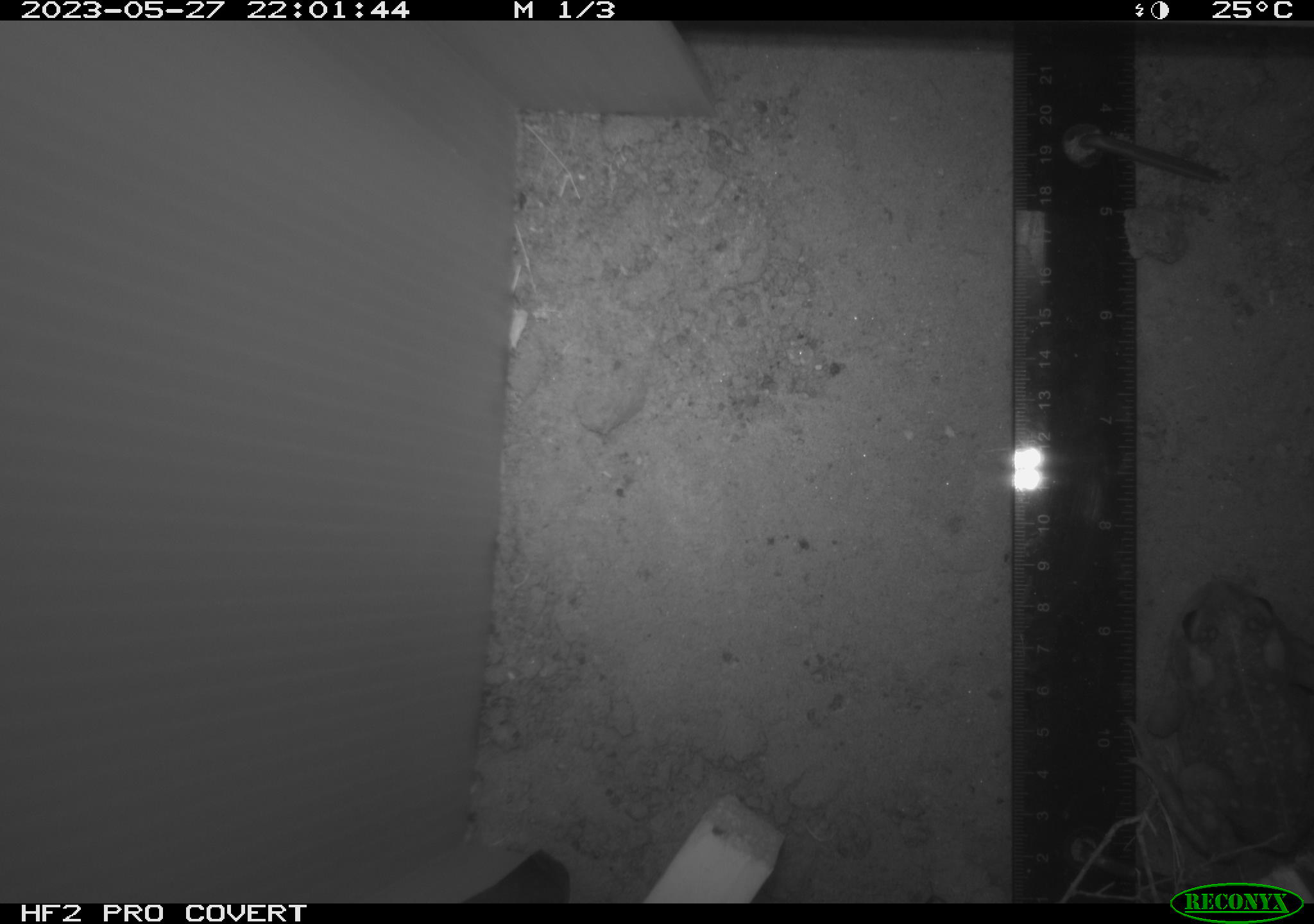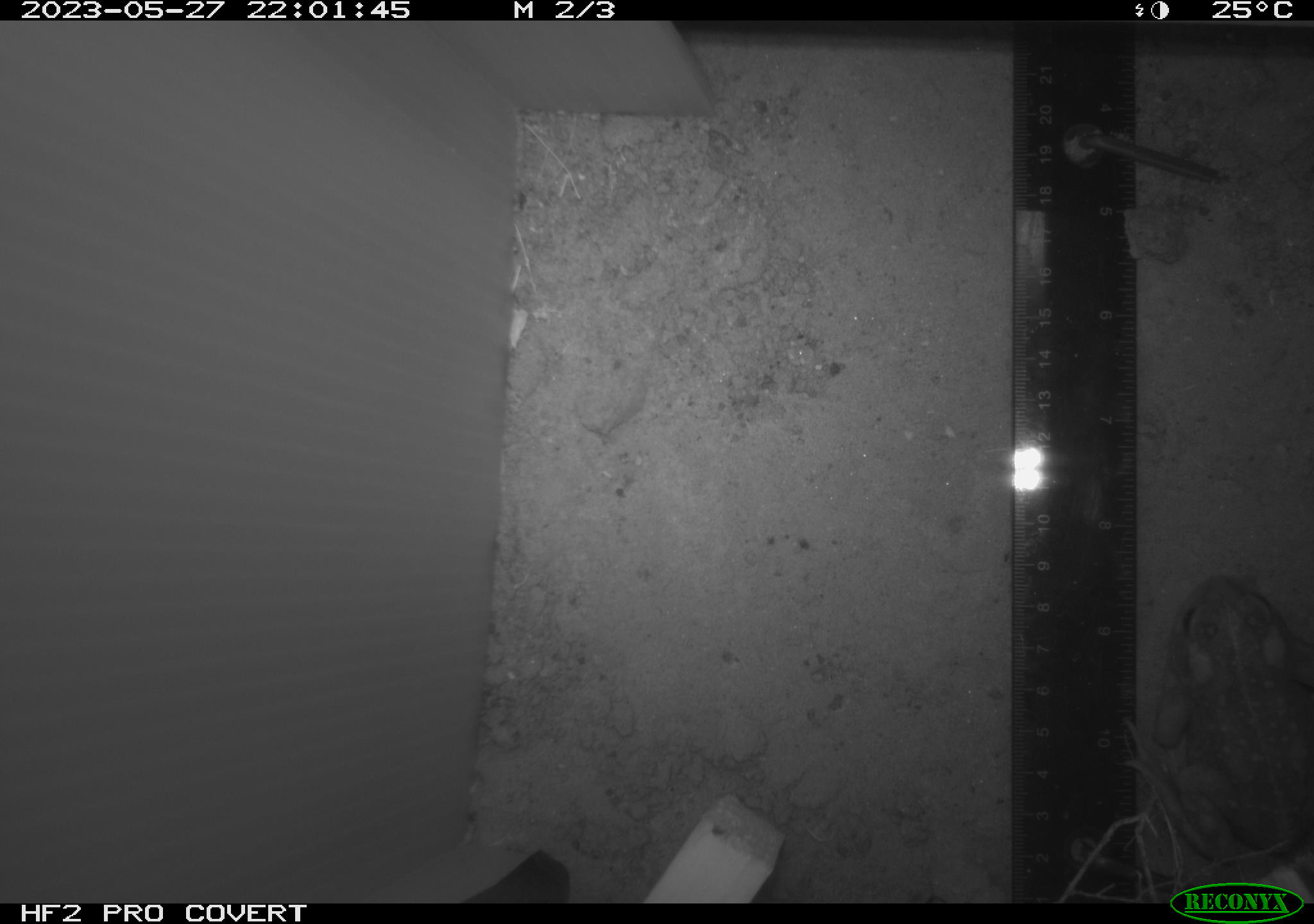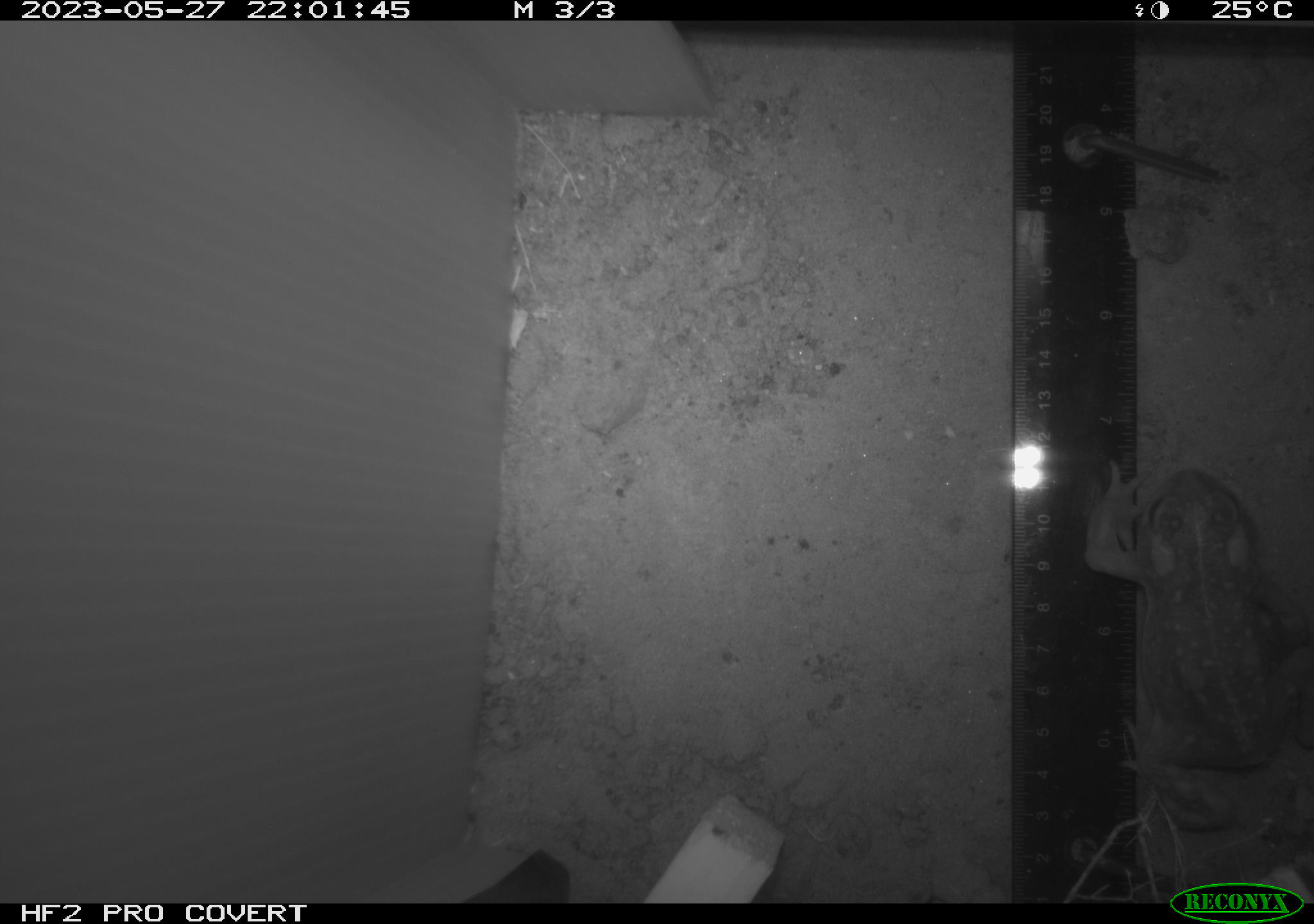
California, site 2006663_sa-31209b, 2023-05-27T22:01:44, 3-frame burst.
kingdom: Animalia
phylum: Chordata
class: Amphibia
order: Anura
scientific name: Anura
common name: frogs